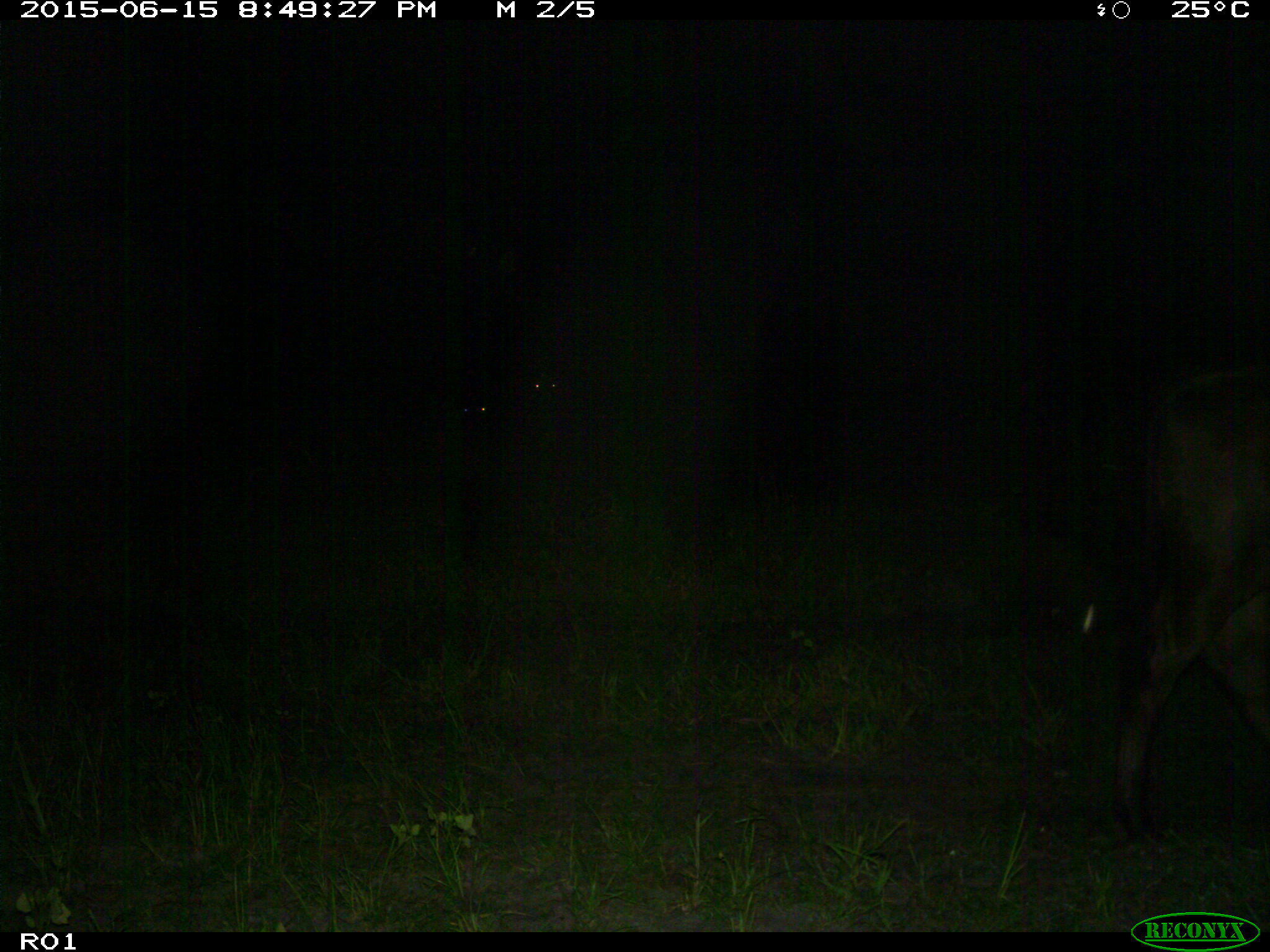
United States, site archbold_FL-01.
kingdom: Animalia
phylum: Chordata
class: Mammalia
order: Artiodactyla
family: Bovidae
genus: Bos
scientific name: Bos taurus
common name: domestic cow